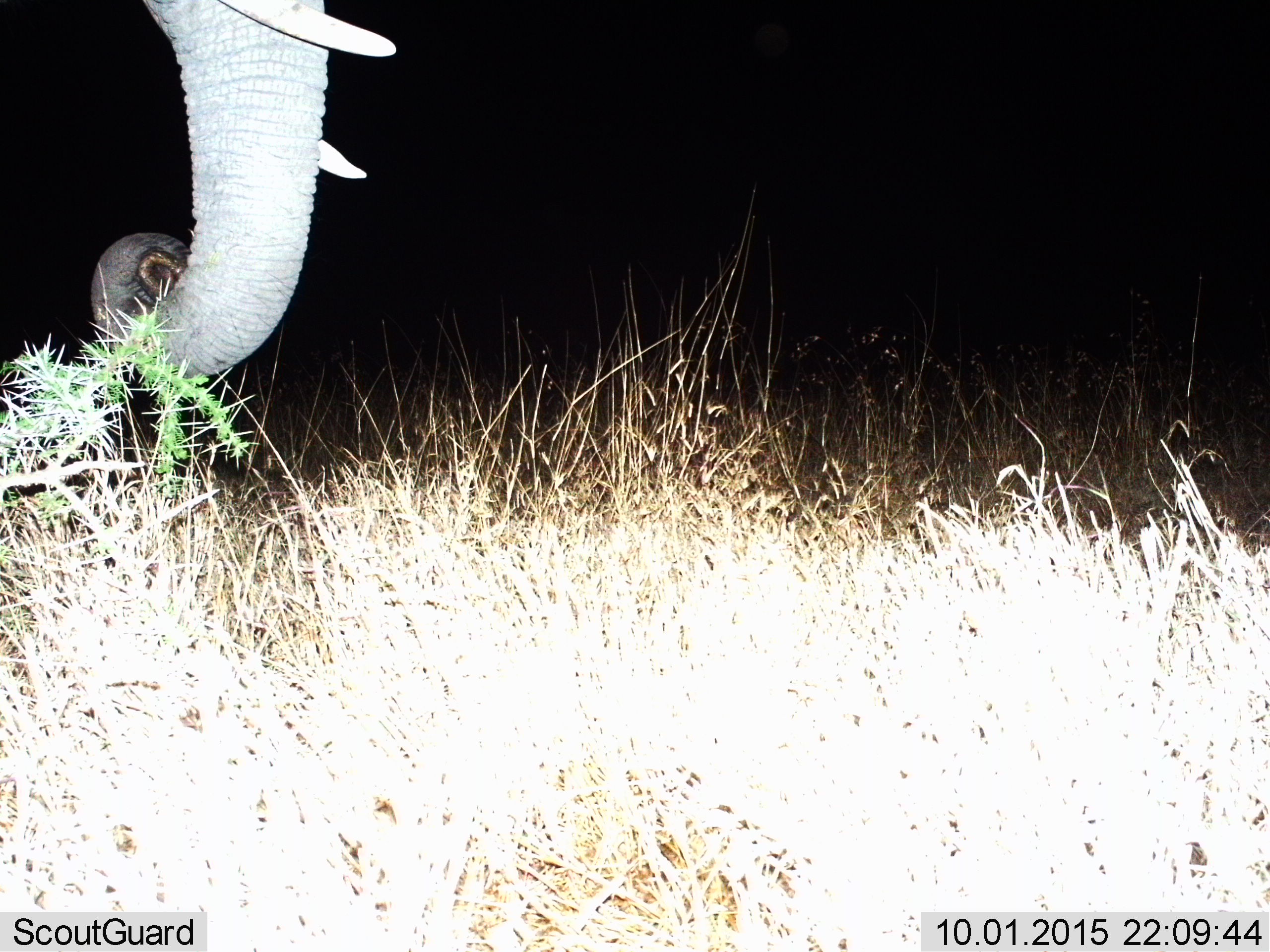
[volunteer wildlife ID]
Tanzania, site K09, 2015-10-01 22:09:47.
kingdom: Animalia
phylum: Chordata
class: Mammalia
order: Proboscidea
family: Elephantidae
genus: Loxodonta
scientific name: Loxodonta africana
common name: african bush elephant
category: elephant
Elephant (african bush elephant) (Loxodonta africana), count 1. Behavior (volunteer vote fractions): standing 89%, resting 0%, moving 11%, interacting 0%. Young present (vote fraction): 0%. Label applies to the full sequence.